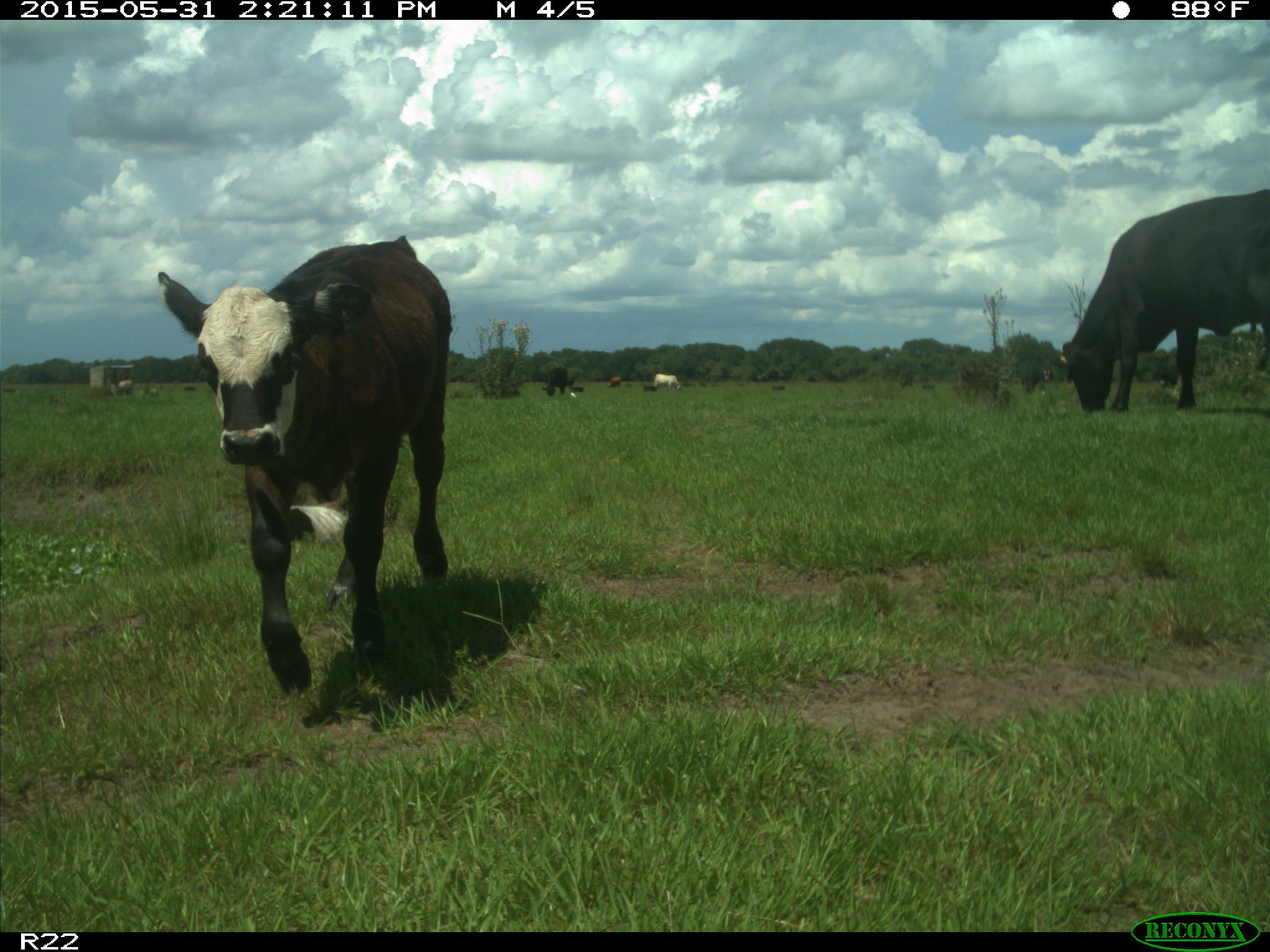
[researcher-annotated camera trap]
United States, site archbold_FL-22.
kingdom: Animalia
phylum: Chordata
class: Mammalia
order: Artiodactyla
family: Bovidae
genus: Bos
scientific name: Bos taurus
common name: domestic cow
Bos taurus (domestic cow).